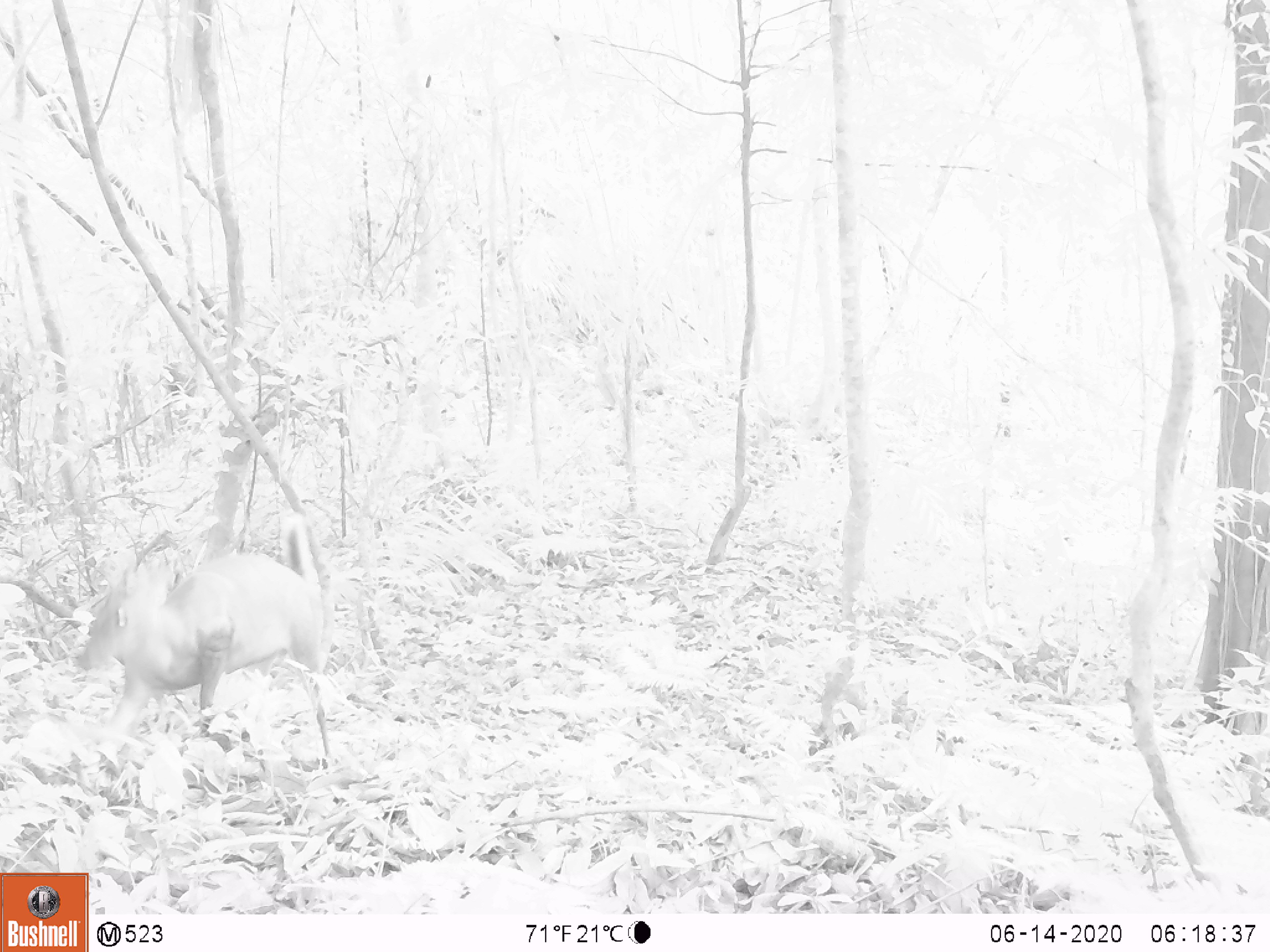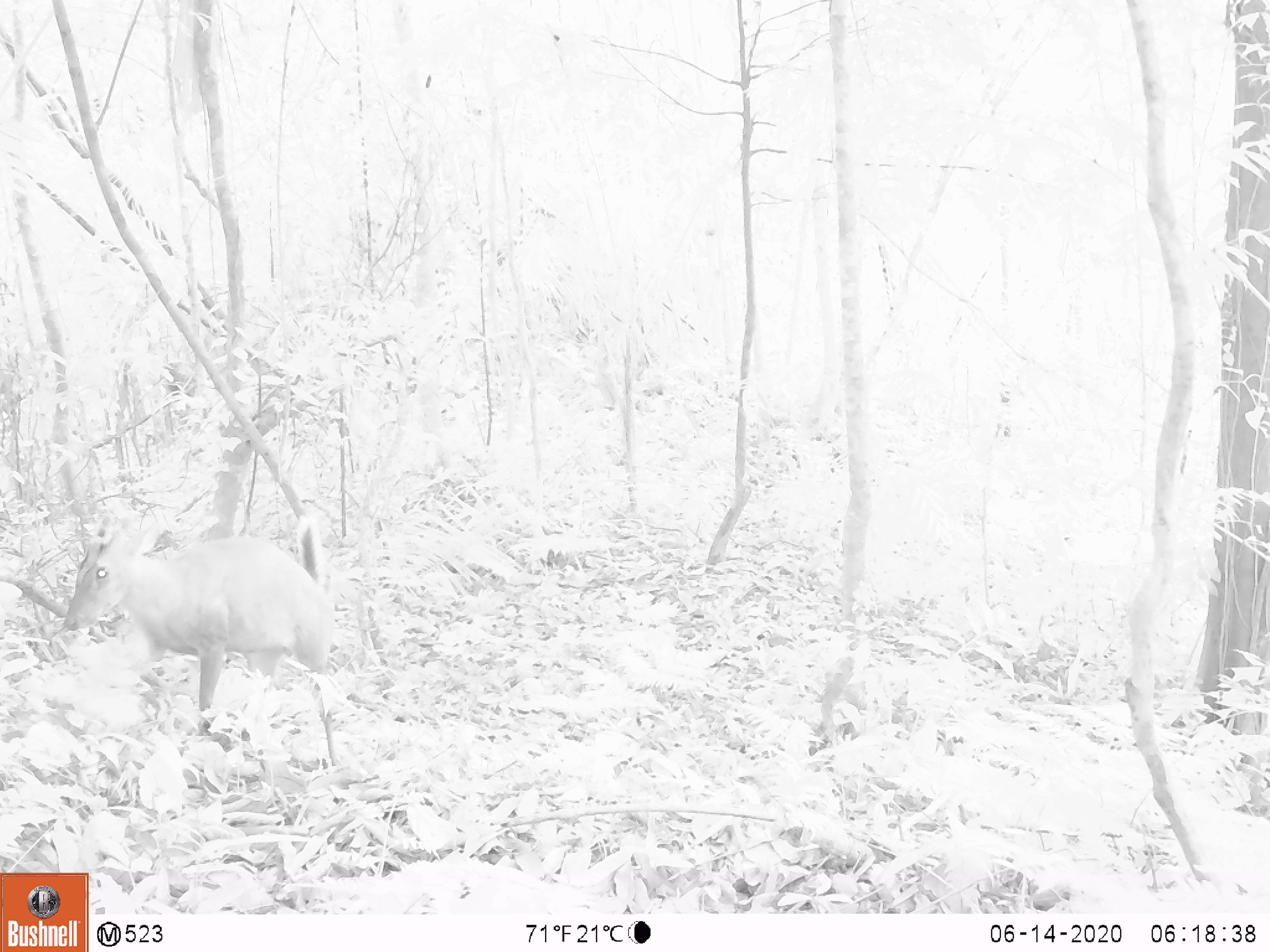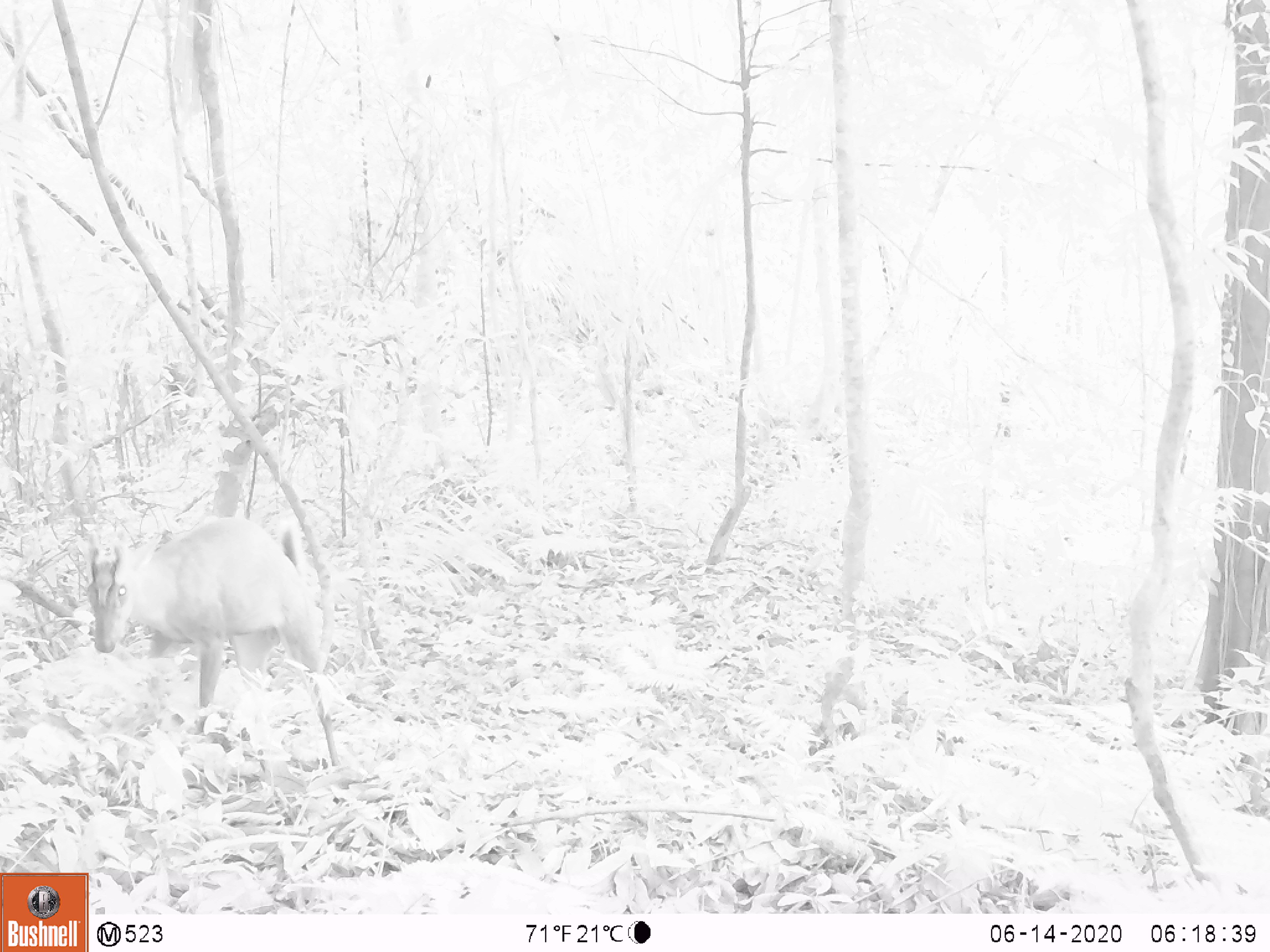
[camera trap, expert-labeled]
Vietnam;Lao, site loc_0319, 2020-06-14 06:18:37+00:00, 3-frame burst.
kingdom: Animalia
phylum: Chordata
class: Mammalia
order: Artiodactyla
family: Cervidae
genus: Muntiacus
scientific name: Muntiacus rooseveltorum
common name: roosevelt's muntjac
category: roosevelts muntjac group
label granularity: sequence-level